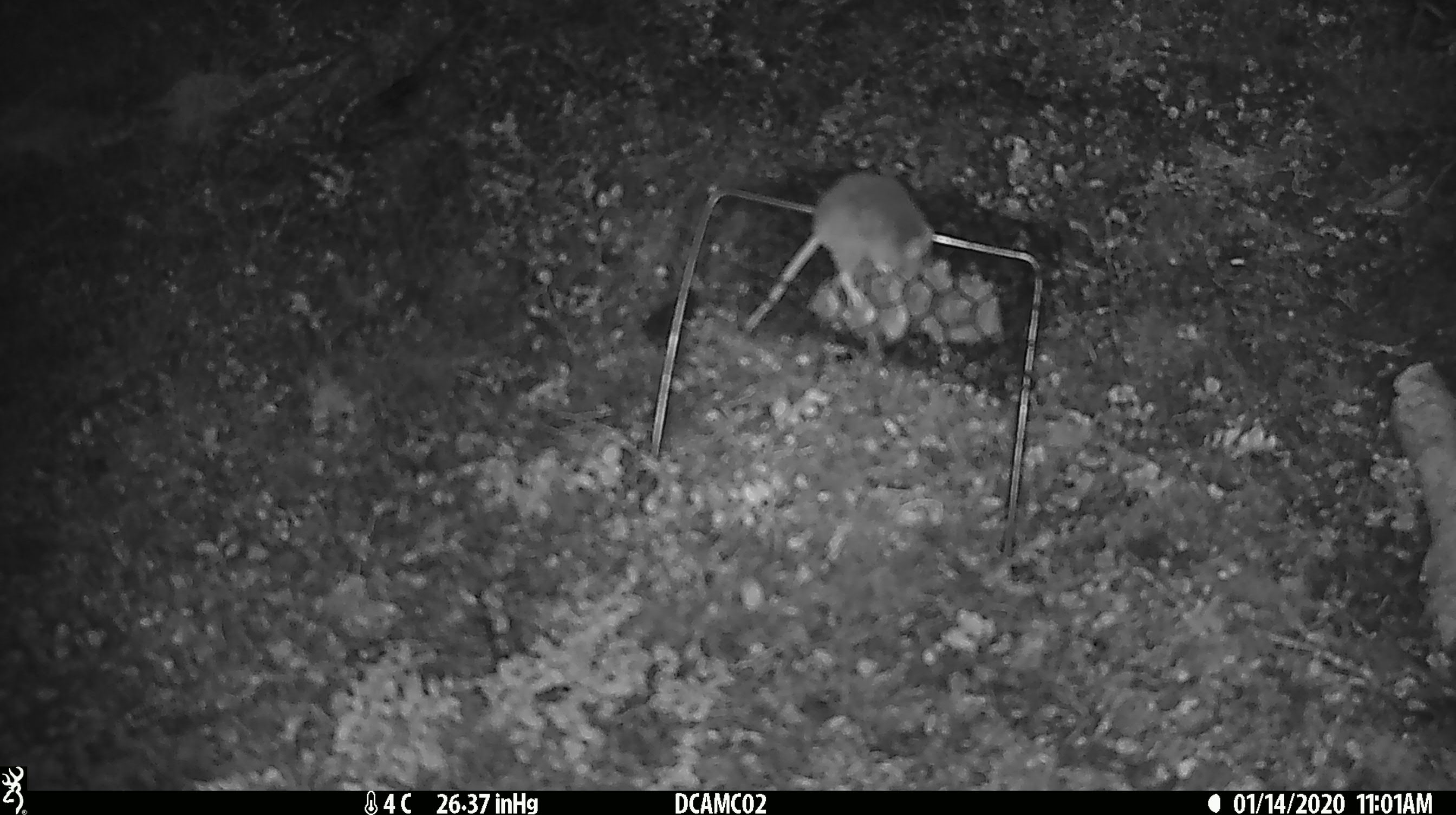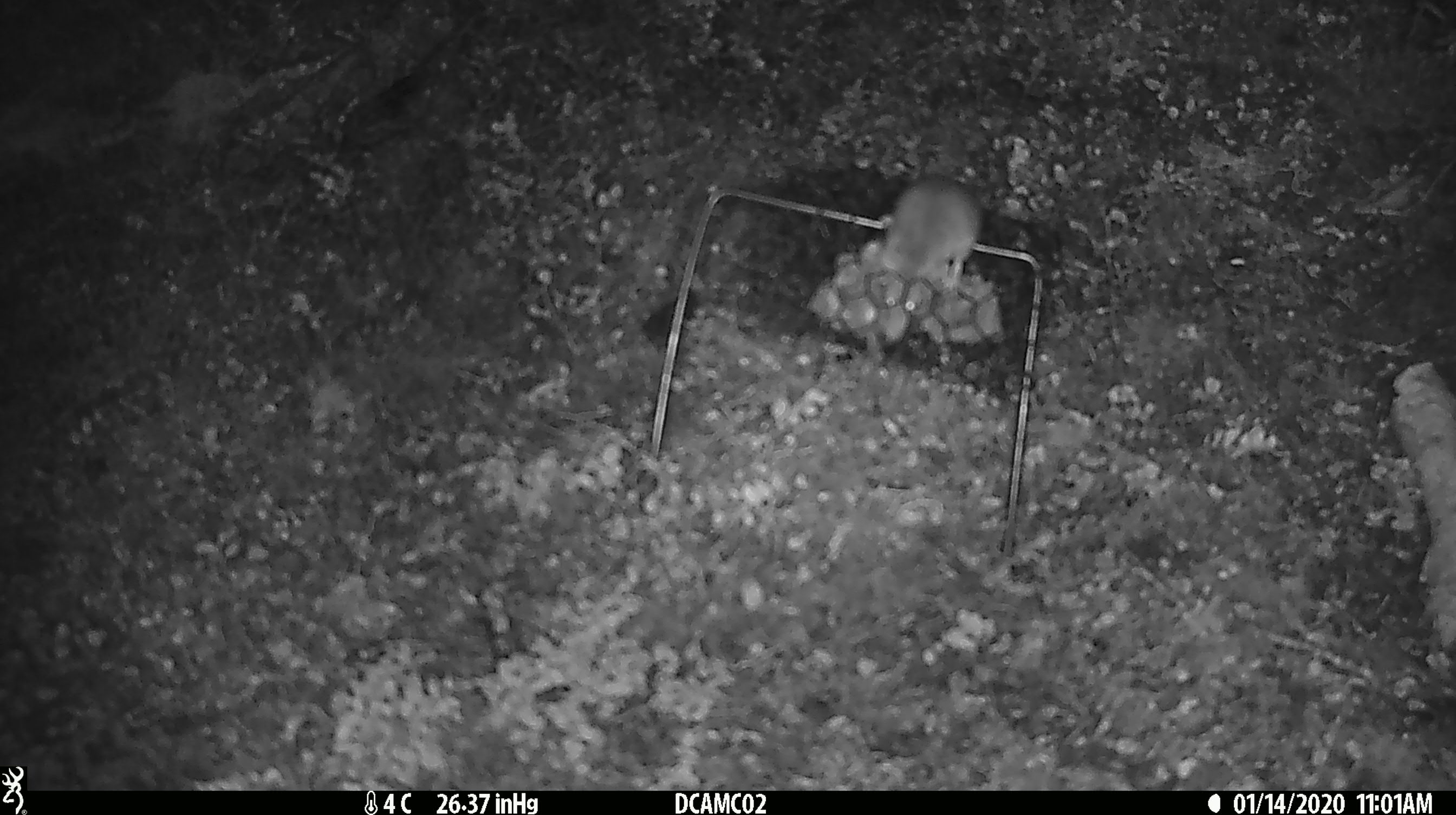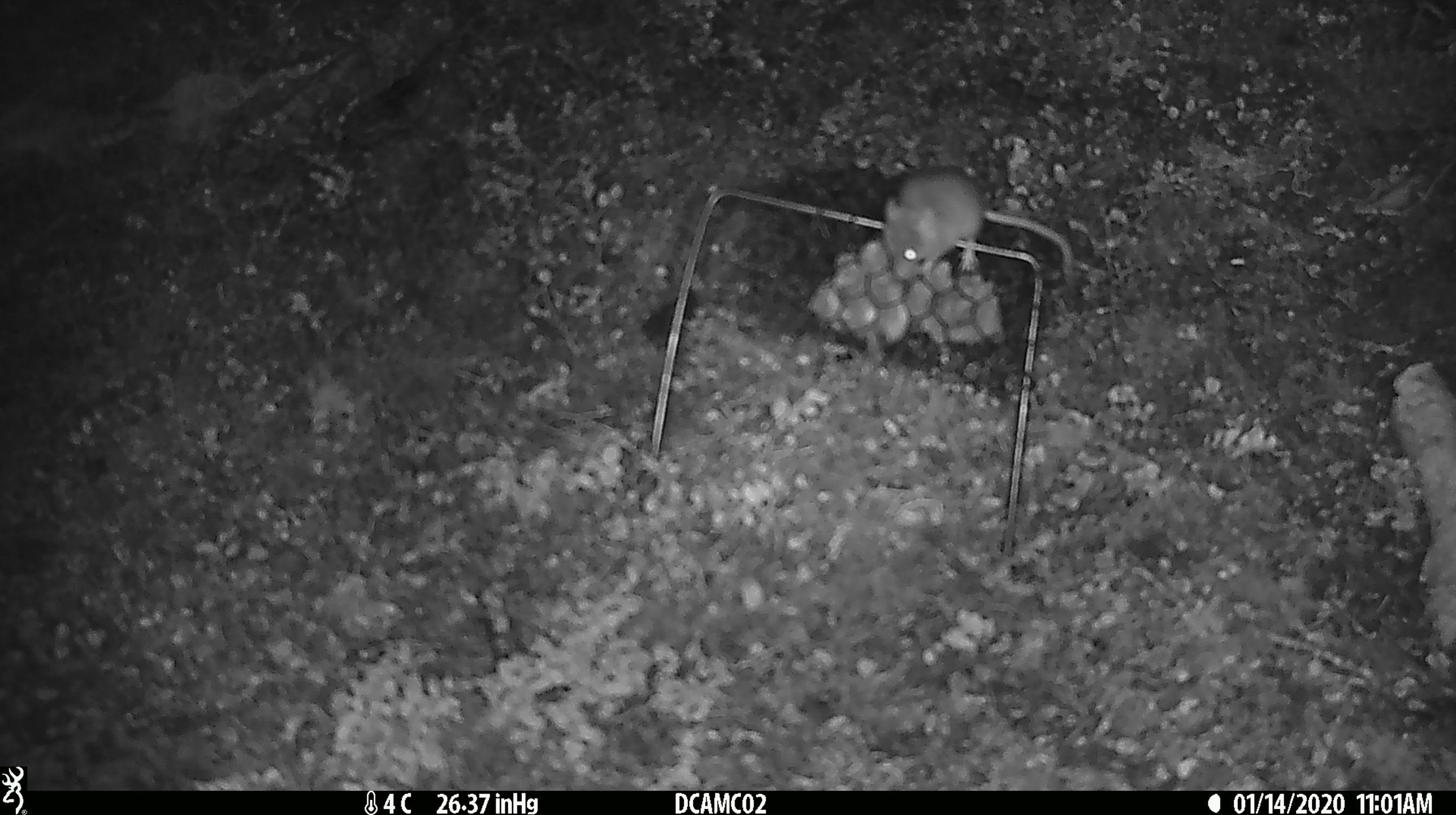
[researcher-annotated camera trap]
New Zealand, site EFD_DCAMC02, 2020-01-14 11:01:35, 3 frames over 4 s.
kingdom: Animalia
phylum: Chordata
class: Mammalia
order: Rodentia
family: Muridae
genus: Mus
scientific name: Mus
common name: mouse